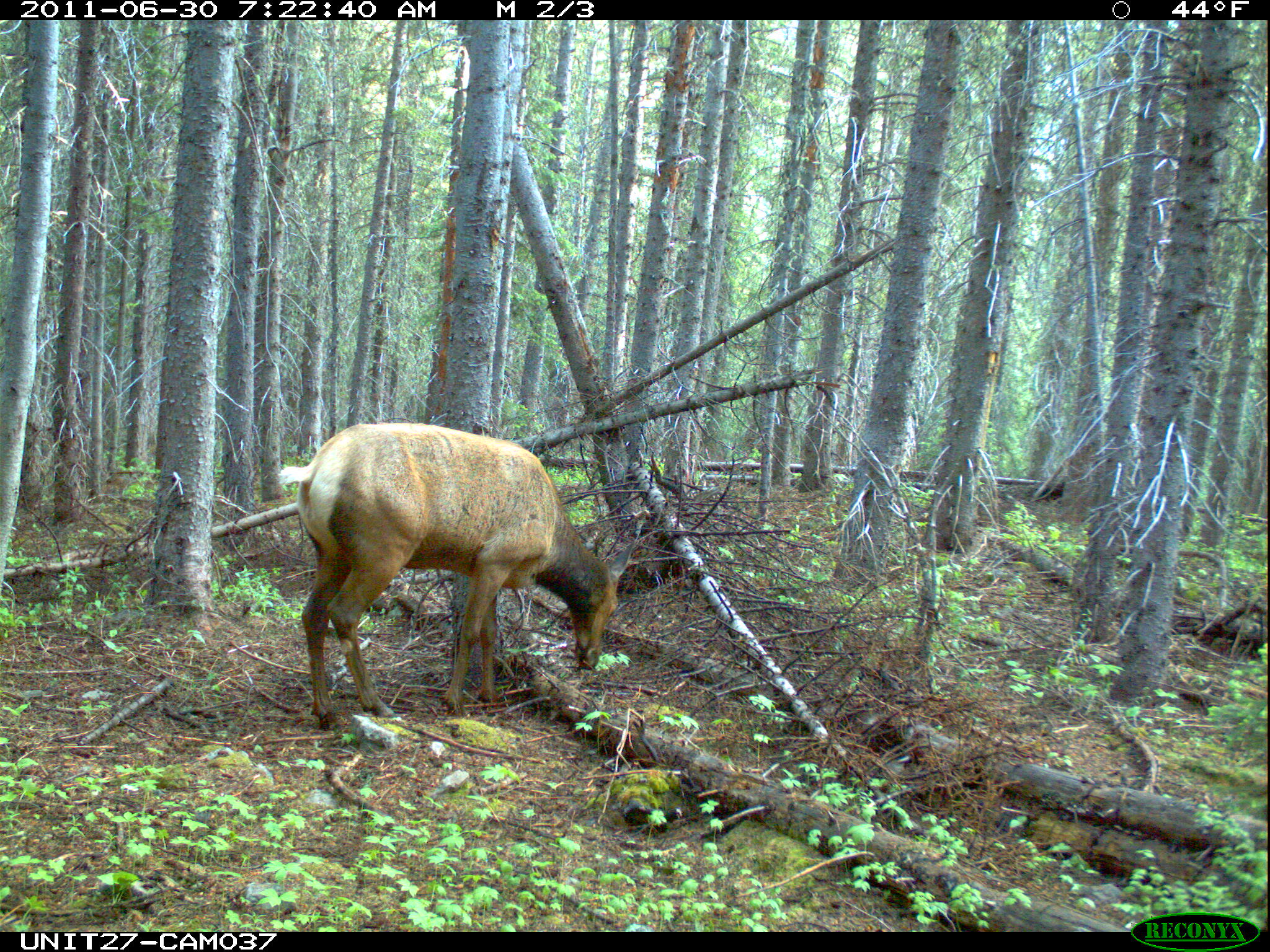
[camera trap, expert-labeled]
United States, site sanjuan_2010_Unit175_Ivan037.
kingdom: Animalia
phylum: Chordata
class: Mammalia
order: Artiodactyla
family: Cervidae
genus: Cervus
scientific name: Cervus elaphus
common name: red deer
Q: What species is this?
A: Cervus elaphus (red deer).